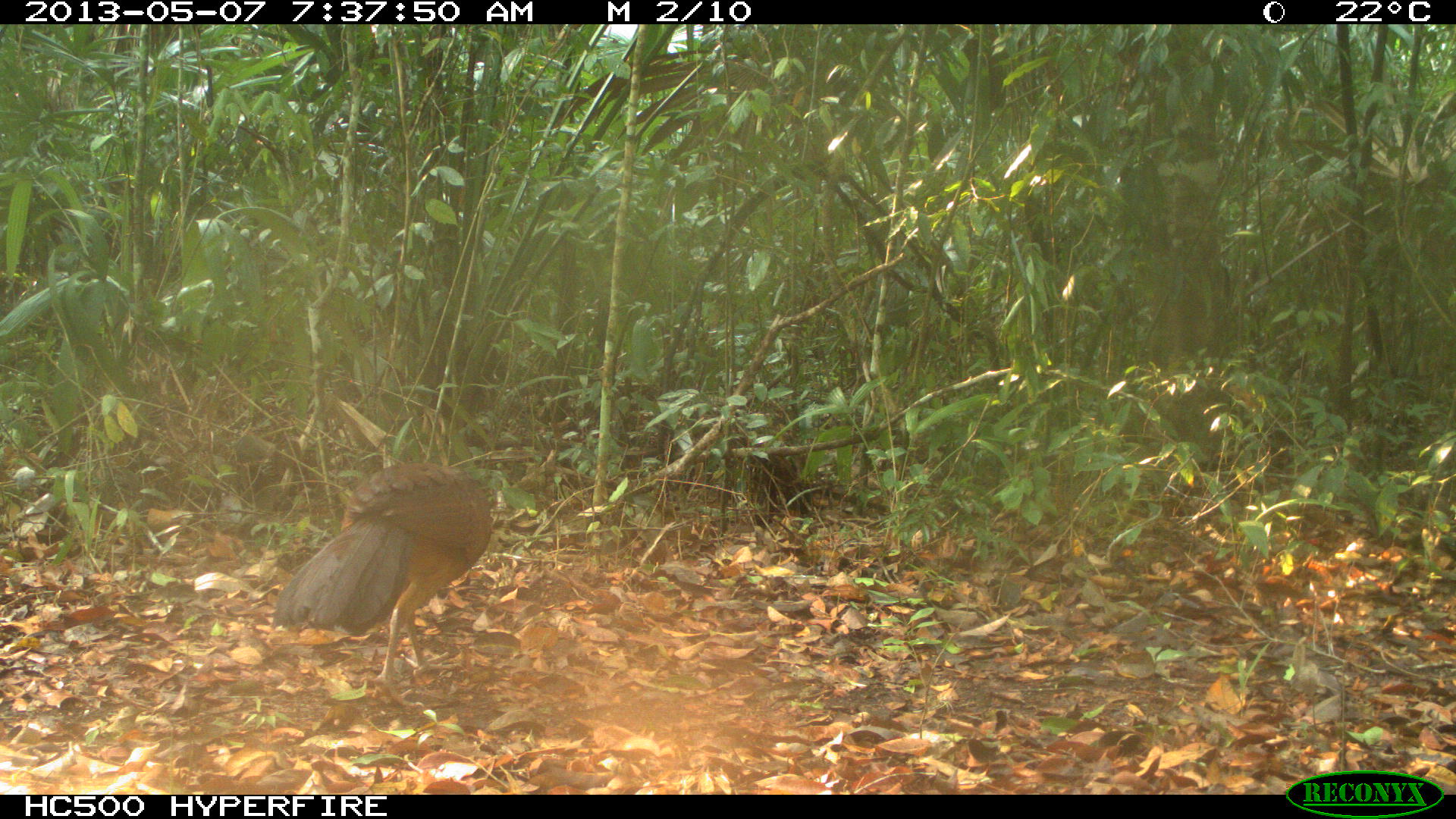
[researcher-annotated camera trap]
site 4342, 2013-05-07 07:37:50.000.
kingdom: Animalia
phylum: Chordata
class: Aves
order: Galliformes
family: Cracidae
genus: Crax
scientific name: Crax rubra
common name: great curassow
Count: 1.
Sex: female.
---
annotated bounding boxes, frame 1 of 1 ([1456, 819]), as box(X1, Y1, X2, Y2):
crax rubra: box(271, 459, 493, 704)